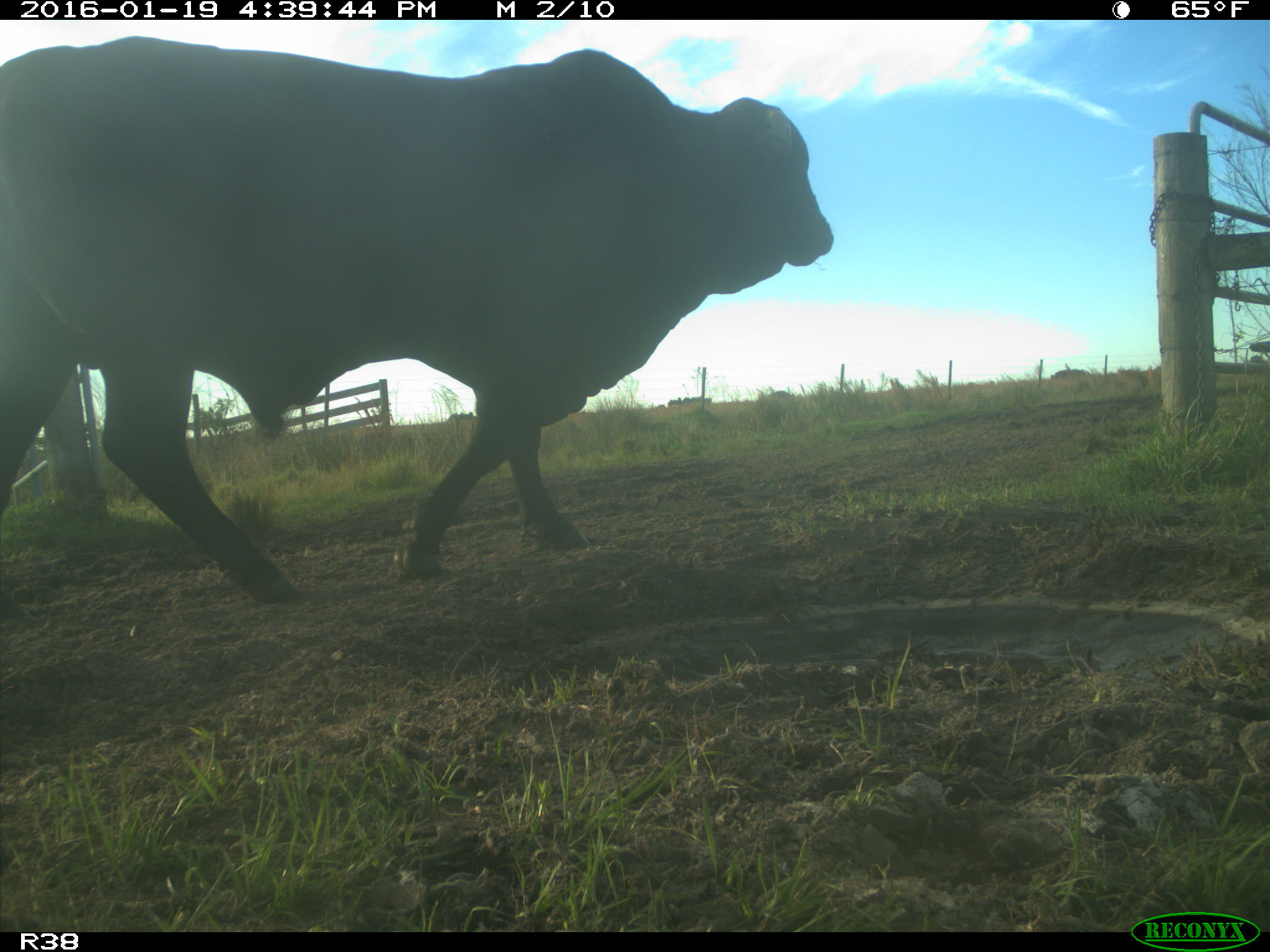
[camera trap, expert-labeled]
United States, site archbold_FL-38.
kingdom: Animalia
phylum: Chordata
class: Mammalia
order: Artiodactyla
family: Bovidae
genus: Bos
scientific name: Bos taurus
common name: domestic cow